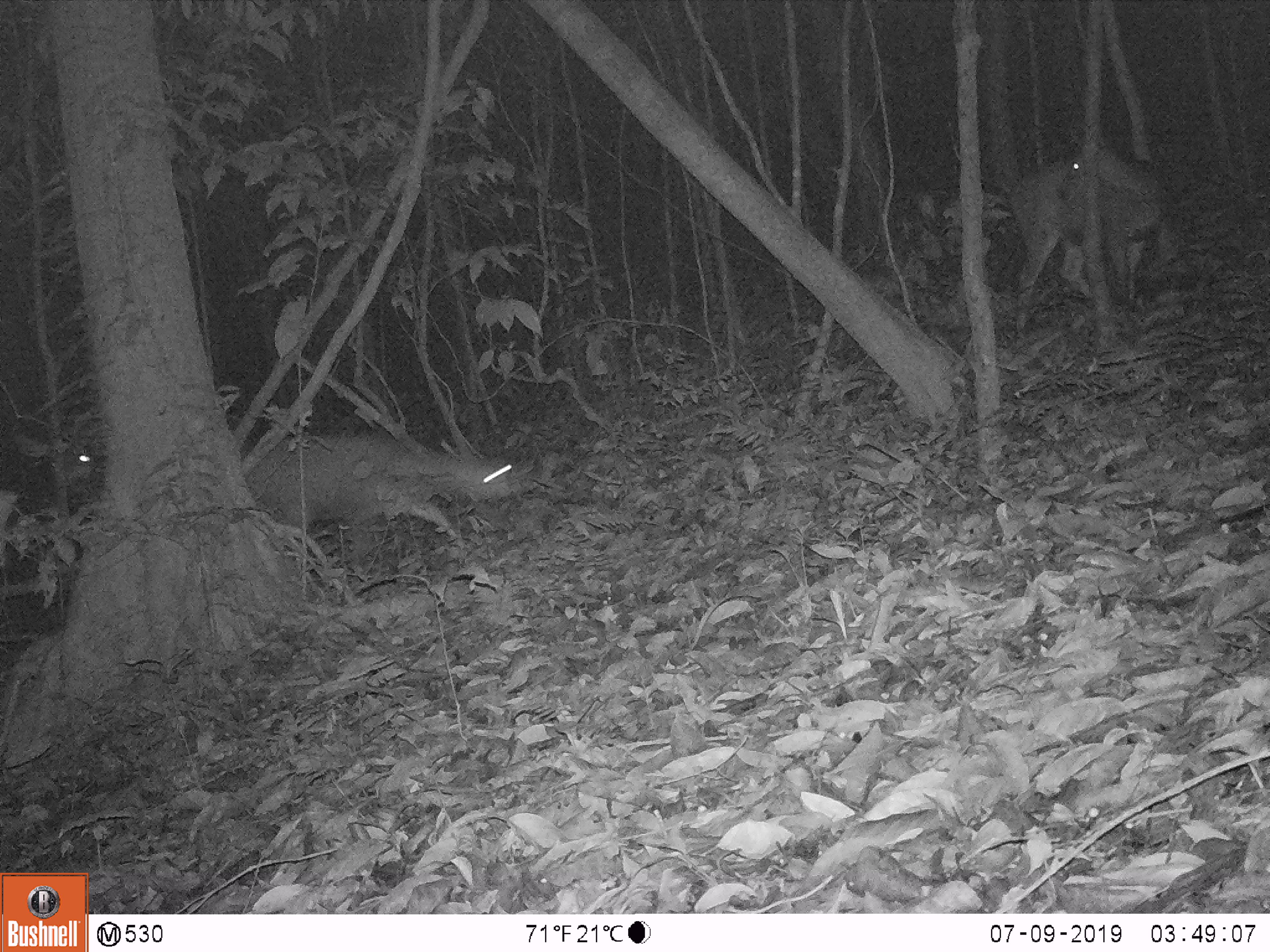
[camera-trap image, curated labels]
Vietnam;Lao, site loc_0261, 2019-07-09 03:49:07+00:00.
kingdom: Animalia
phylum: Chordata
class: Mammalia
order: Artiodactyla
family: Cervidae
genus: Rusa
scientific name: Rusa unicolor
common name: sambar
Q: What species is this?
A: Sambar (Rusa unicolor).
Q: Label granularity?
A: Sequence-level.